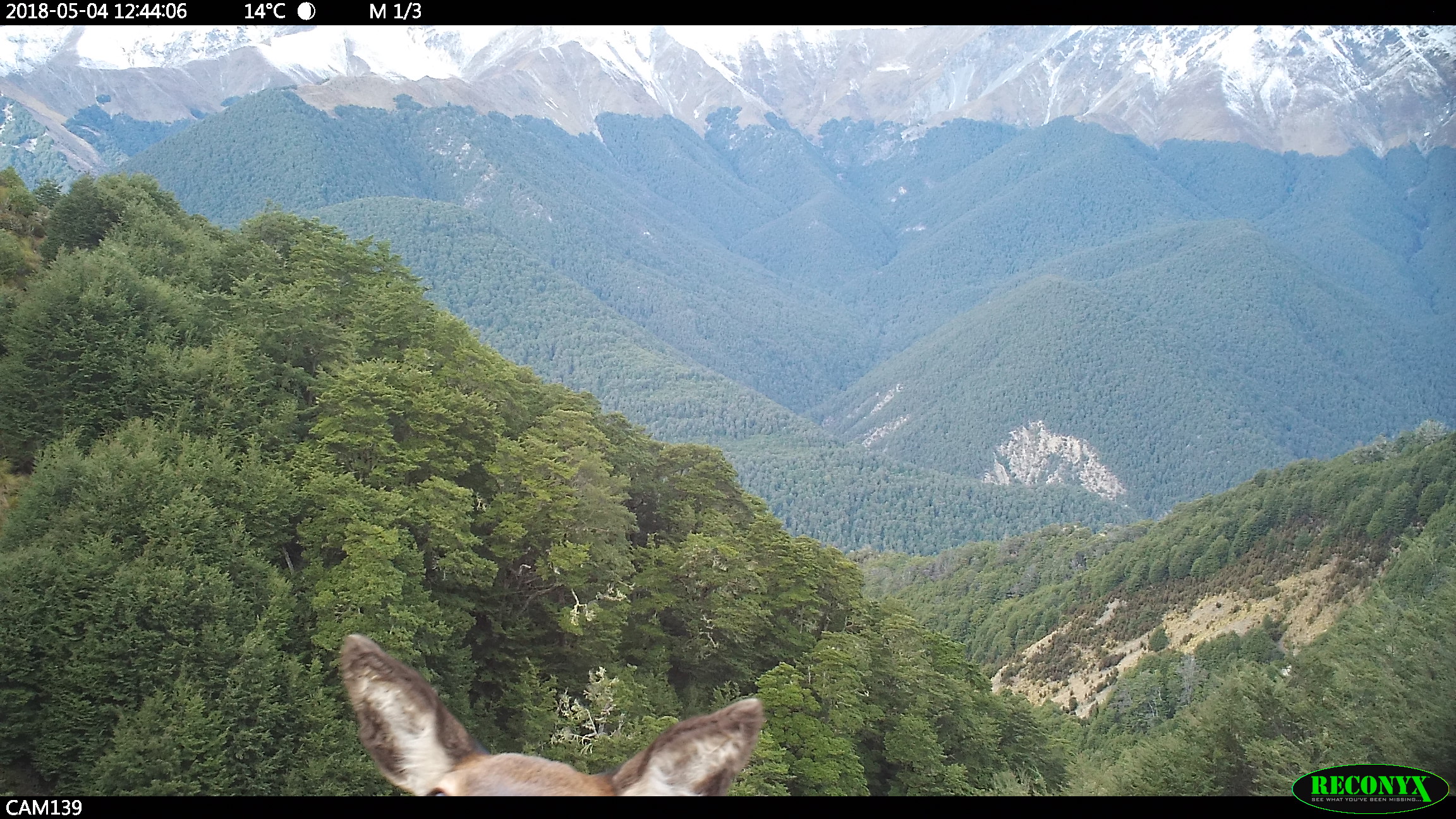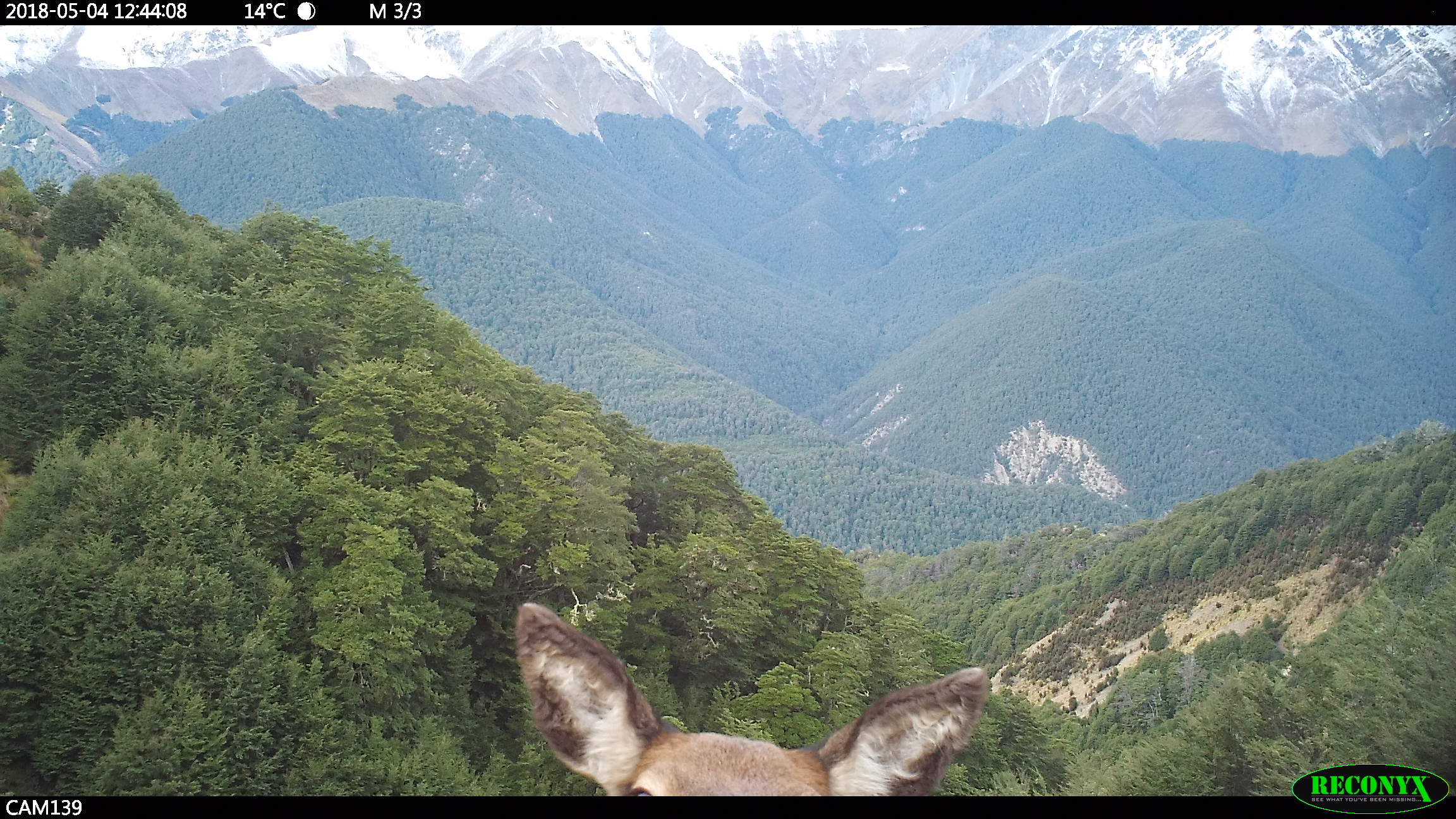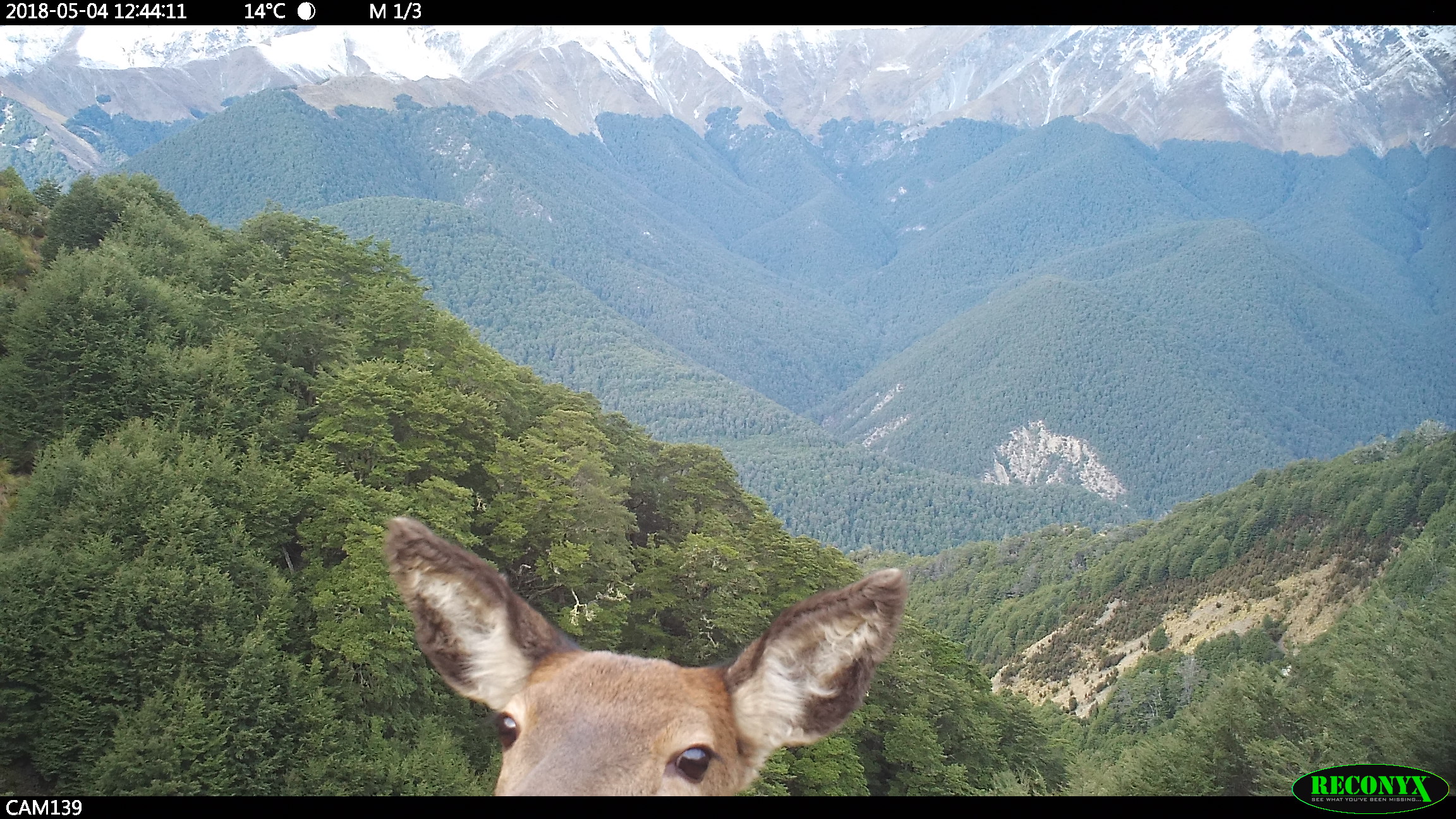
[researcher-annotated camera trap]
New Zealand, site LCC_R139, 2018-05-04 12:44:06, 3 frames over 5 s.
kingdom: Animalia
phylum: Chordata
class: Mammalia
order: Artiodactyla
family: Cervidae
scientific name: Cervidae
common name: deer